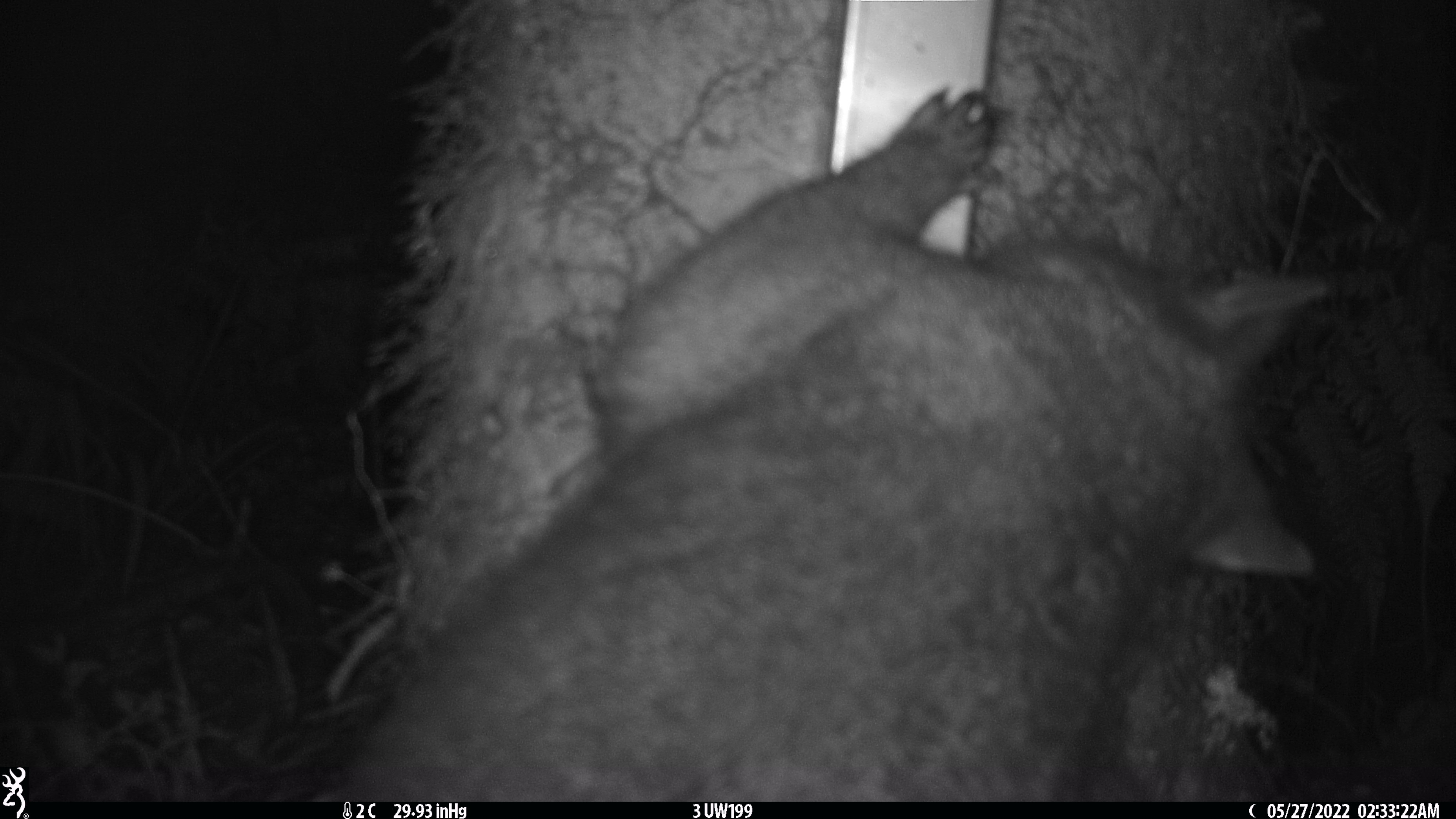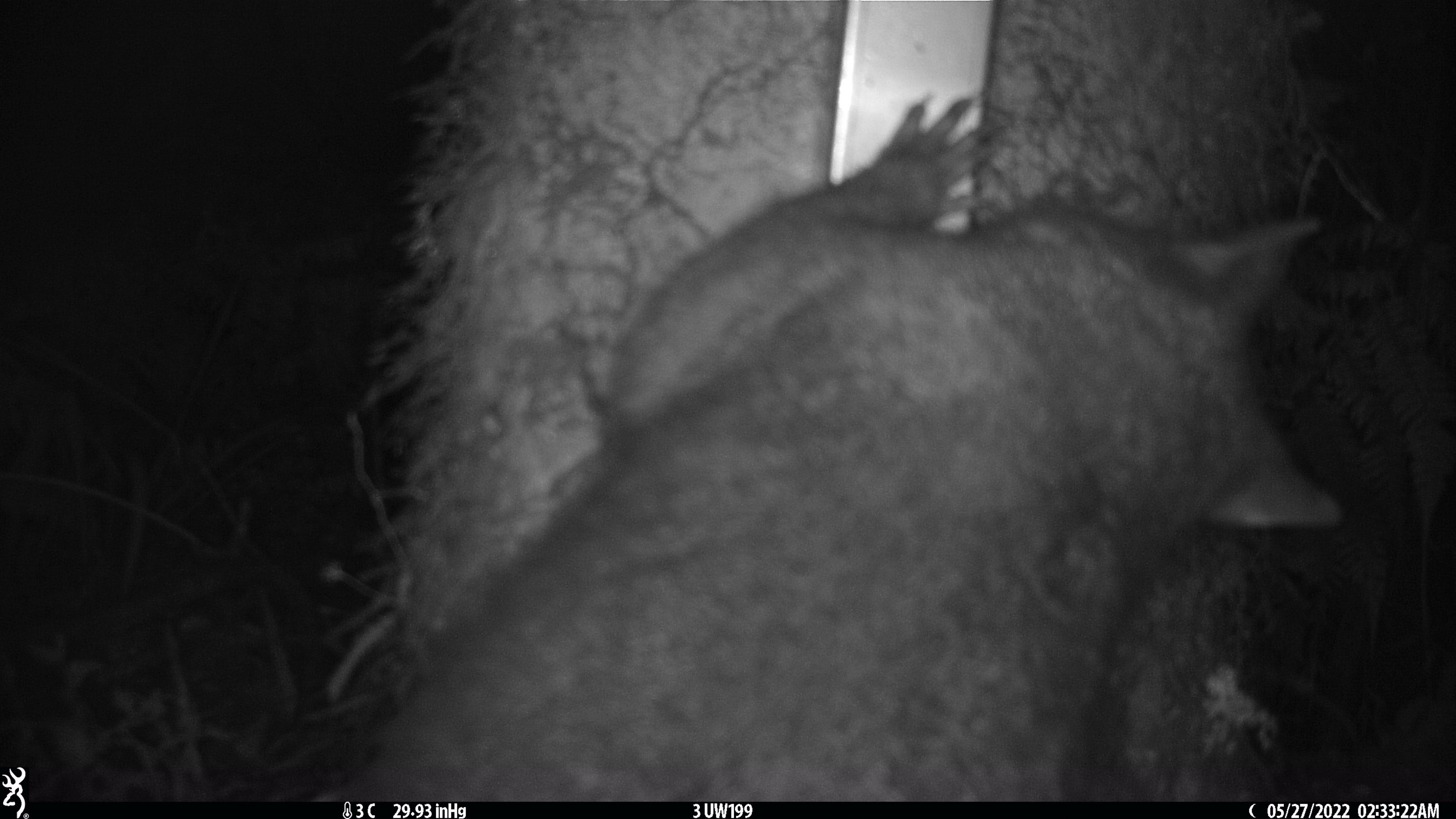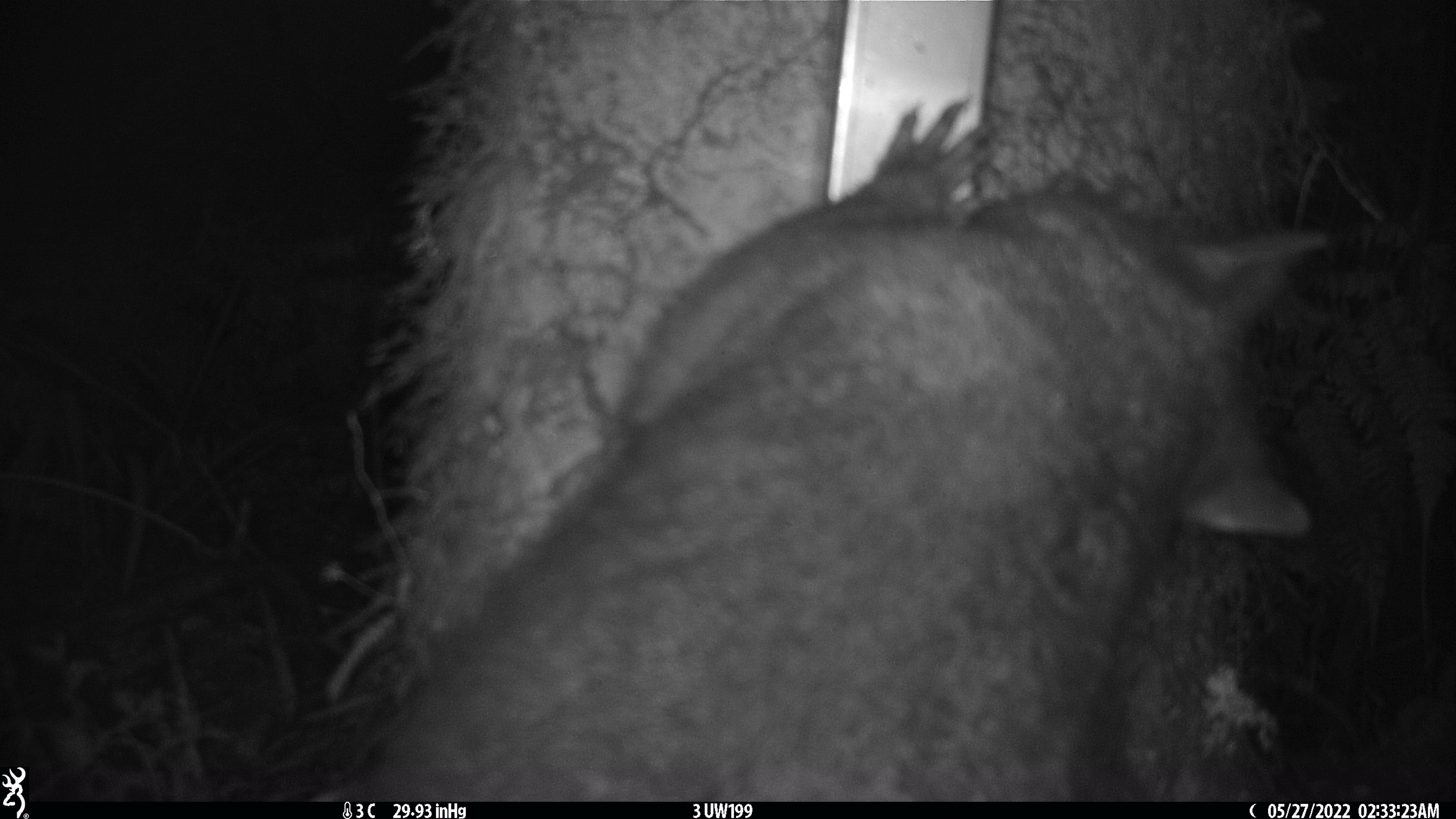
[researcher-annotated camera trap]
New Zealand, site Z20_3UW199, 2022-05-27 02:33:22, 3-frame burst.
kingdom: Animalia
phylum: Chordata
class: Mammalia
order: Diprotodontia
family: Phalangeridae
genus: Trichosurus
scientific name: Trichosurus vulpecula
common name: common brushtail possum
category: possum